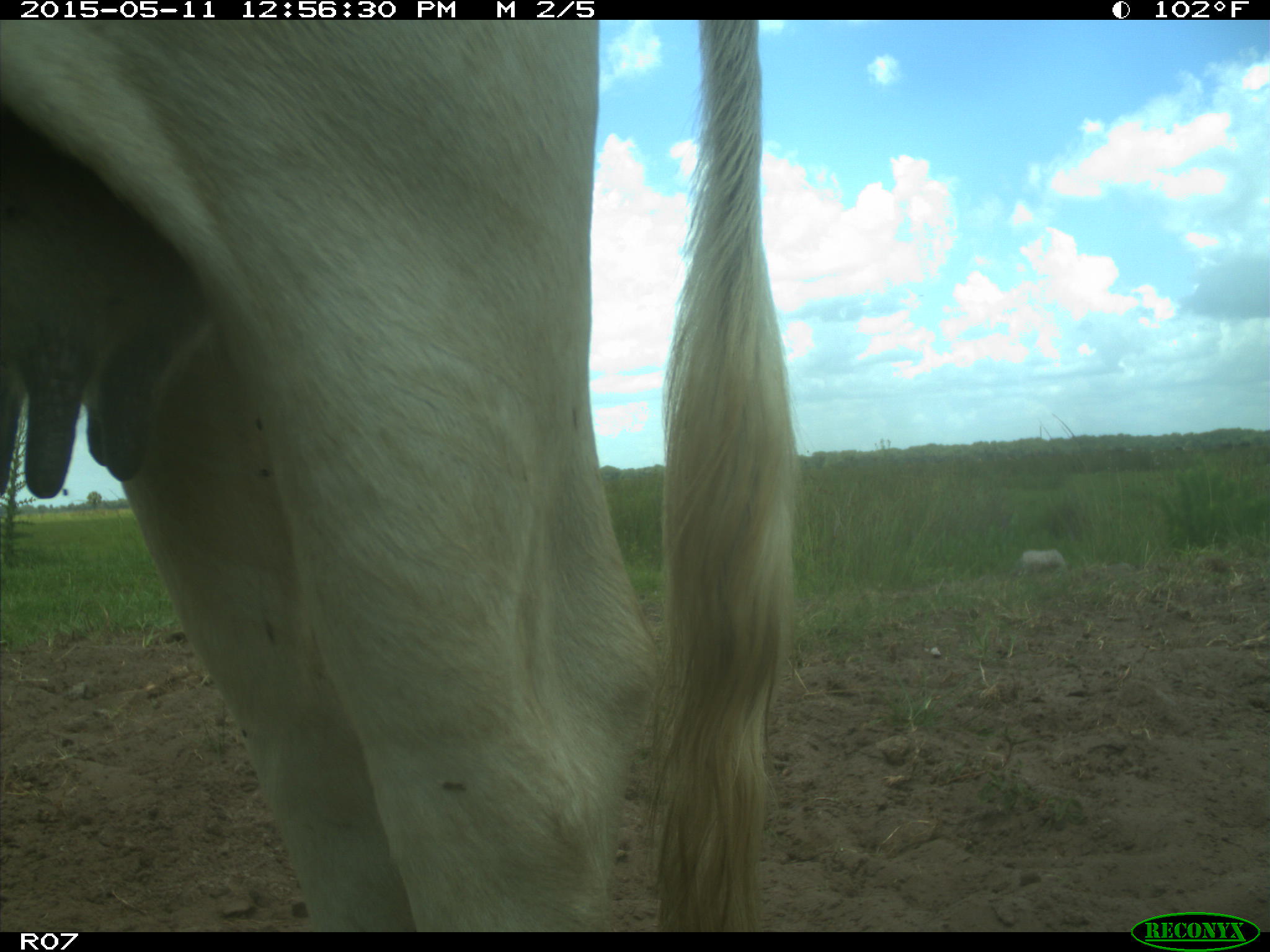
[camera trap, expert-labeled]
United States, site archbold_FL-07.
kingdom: Animalia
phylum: Chordata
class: Mammalia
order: Artiodactyla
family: Bovidae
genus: Bos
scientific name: Bos taurus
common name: domestic cow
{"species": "Bos taurus (domestic cow)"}